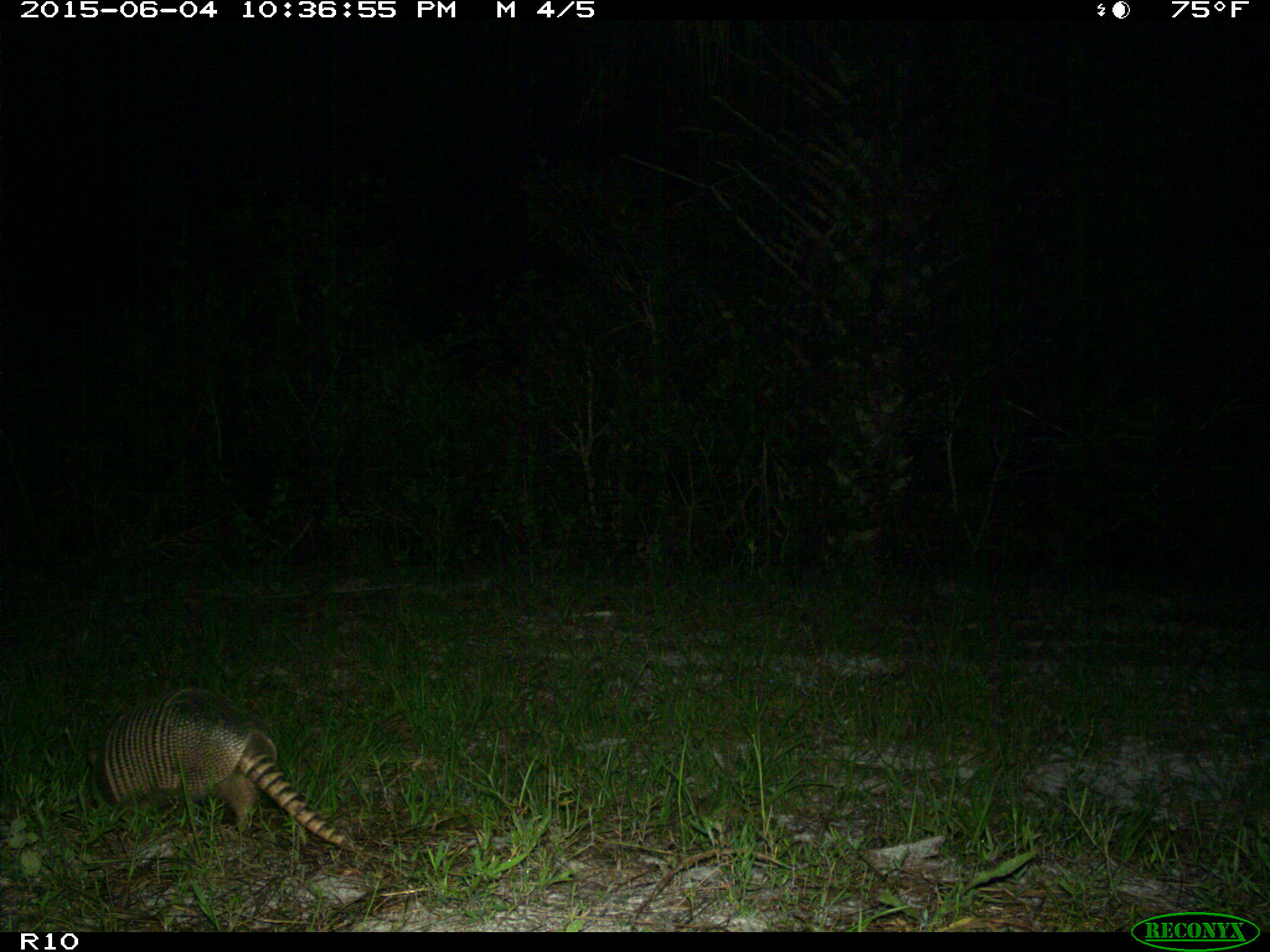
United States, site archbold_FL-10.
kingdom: Animalia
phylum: Chordata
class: Mammalia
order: Cingulata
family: Dasypodidae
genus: Dasypus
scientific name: Dasypus novemcinctus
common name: nine-banded armadillo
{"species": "Dasypus novemcinctus (nine-banded armadillo)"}